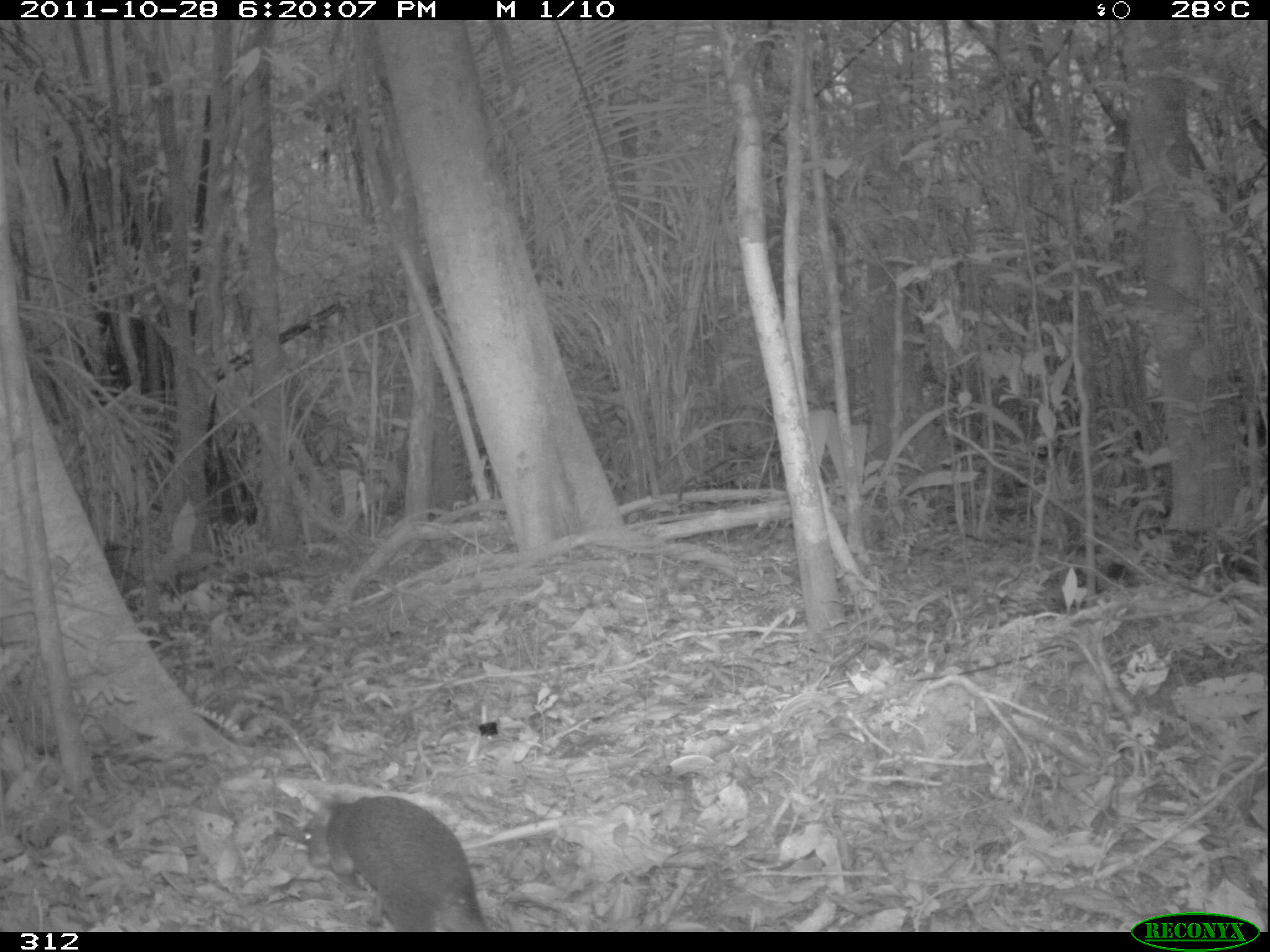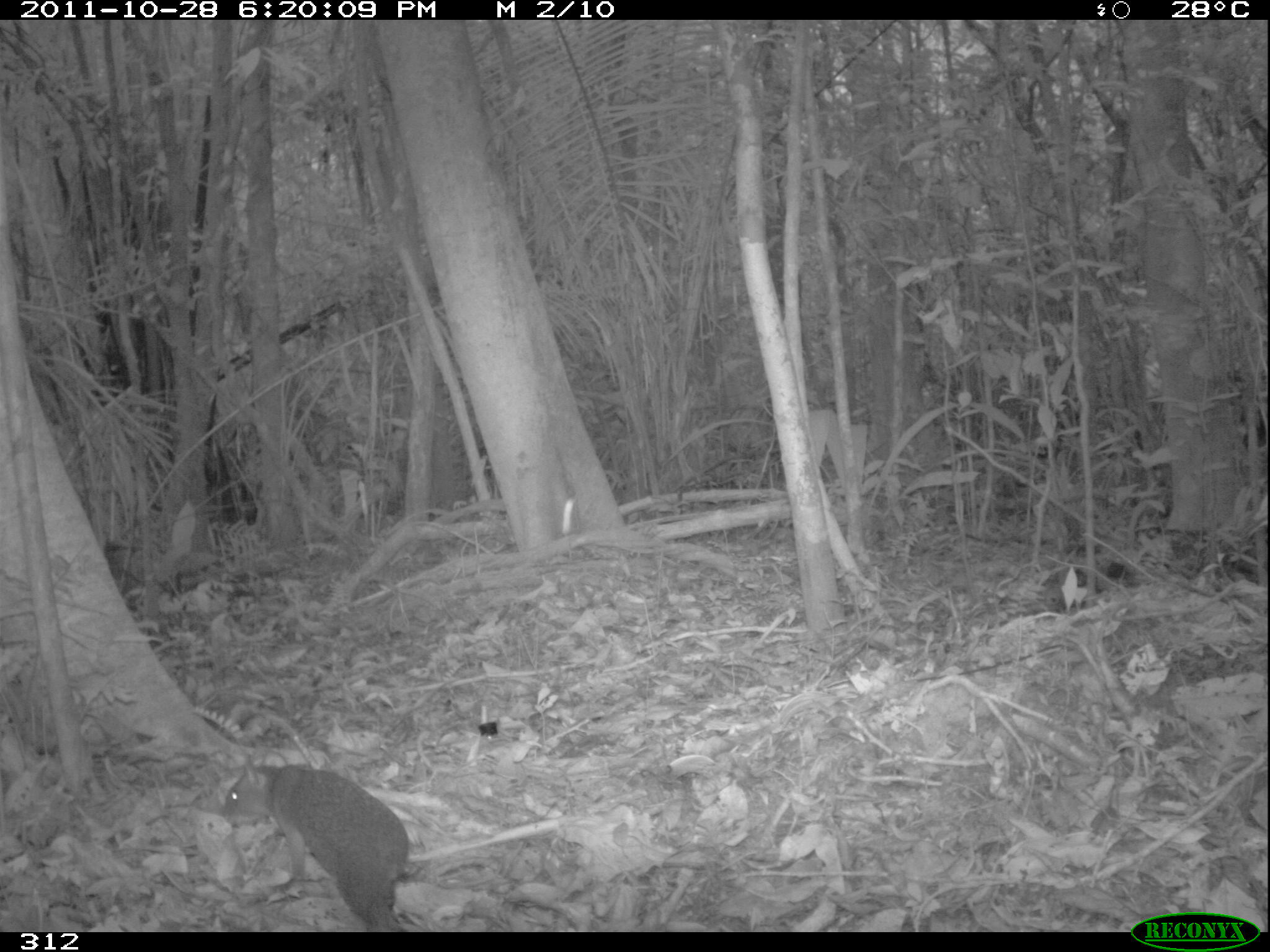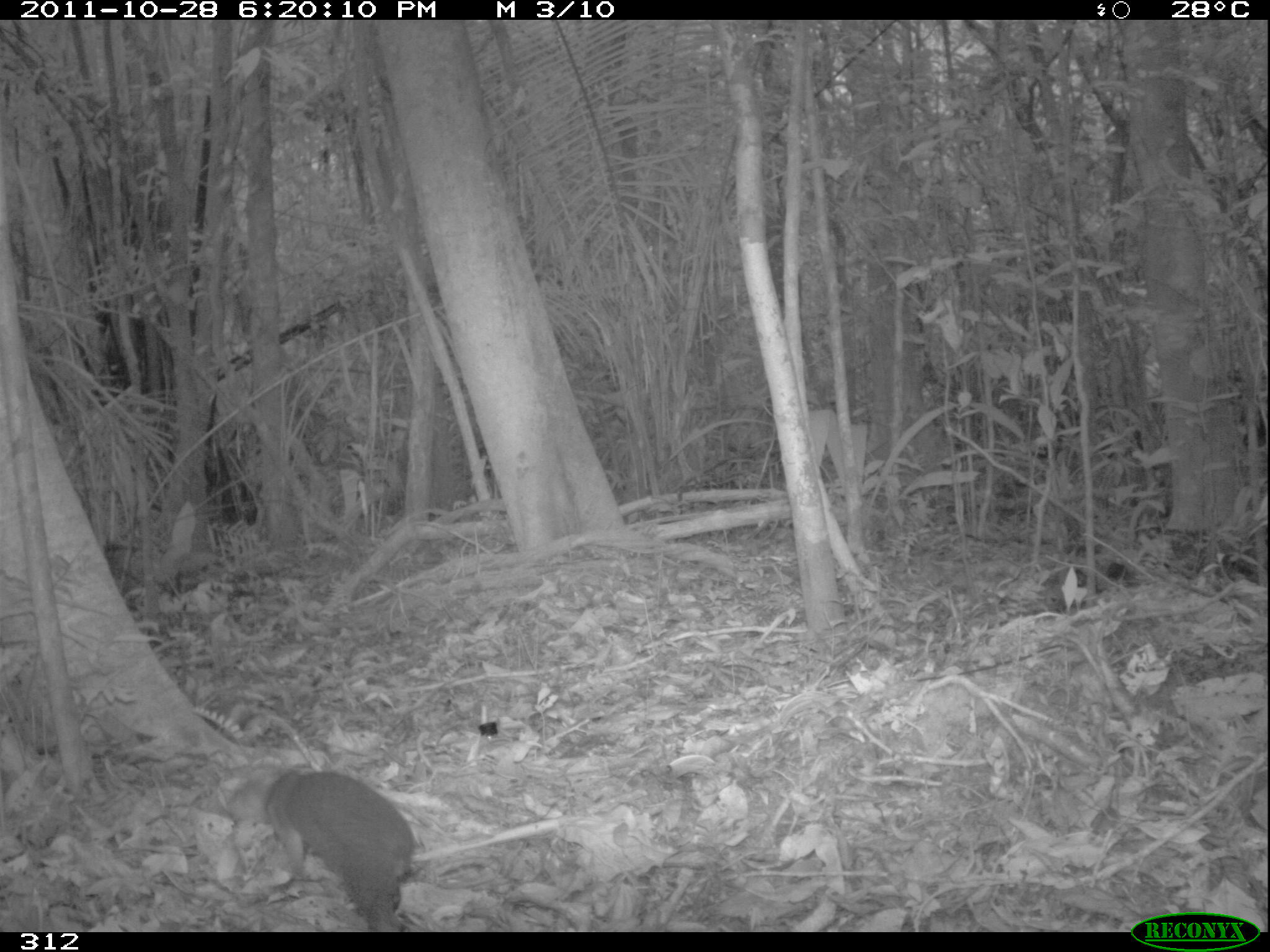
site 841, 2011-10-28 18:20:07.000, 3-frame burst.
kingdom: Animalia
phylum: Chordata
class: Mammalia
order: Rodentia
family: Dasyproctidae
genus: Dasyprocta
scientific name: Dasyprocta punctata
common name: central american agouti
Dasyprocta punctata (central american agouti).